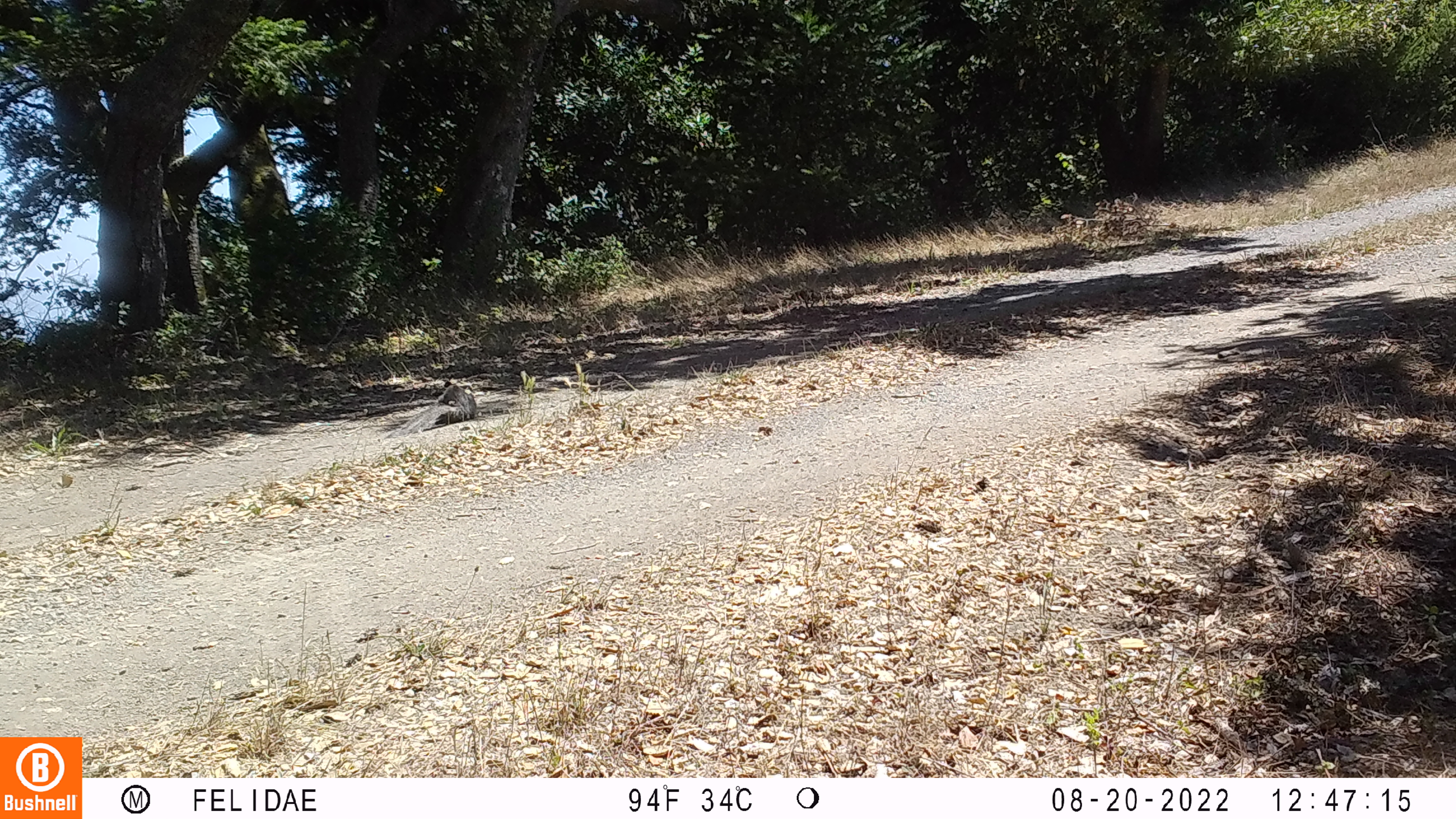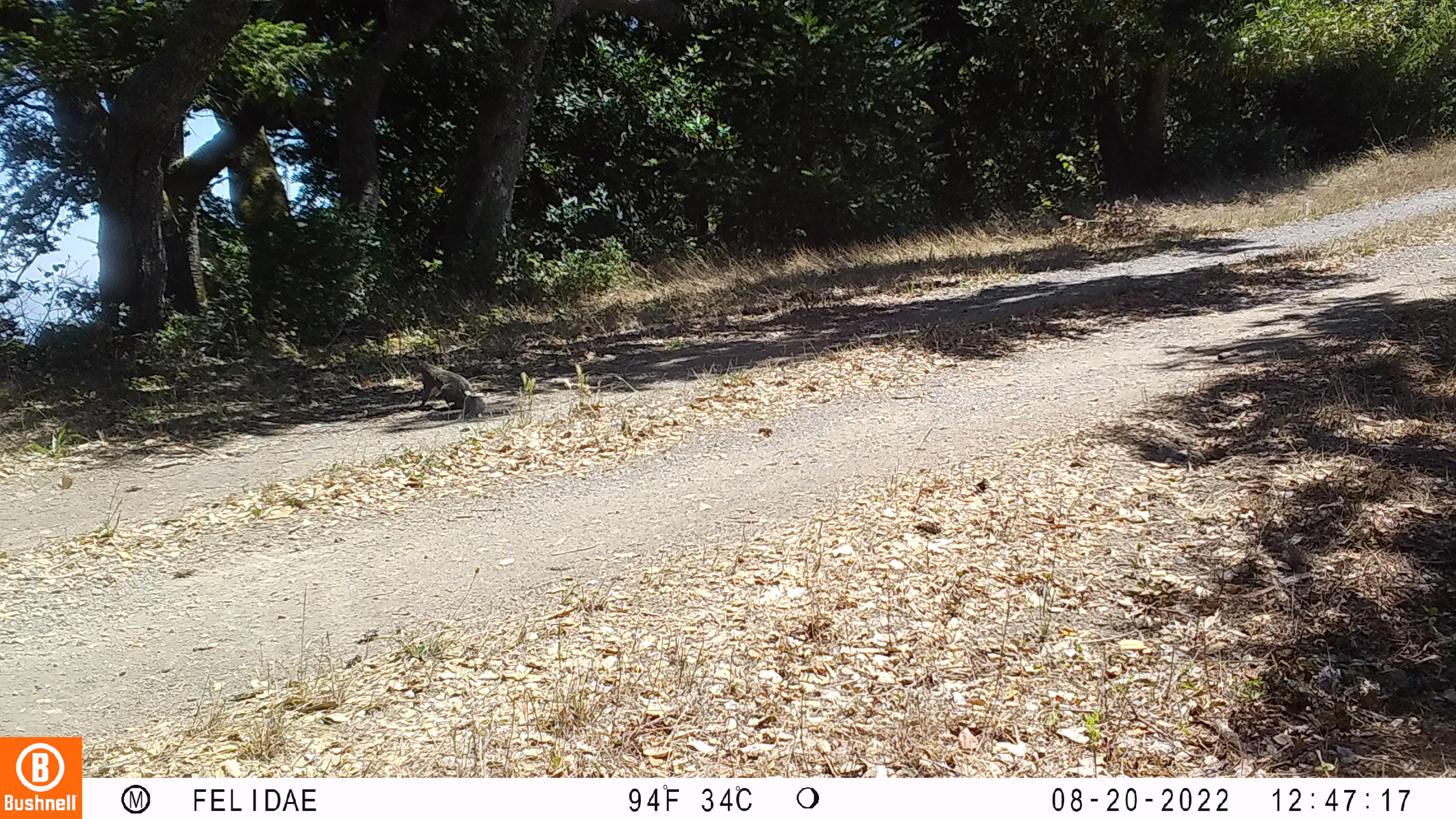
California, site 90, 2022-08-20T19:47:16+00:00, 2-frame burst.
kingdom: Animalia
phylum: Chordata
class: Mammalia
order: Rodentia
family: Sciuridae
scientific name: Sciuridae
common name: squirrel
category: unknown squirrel